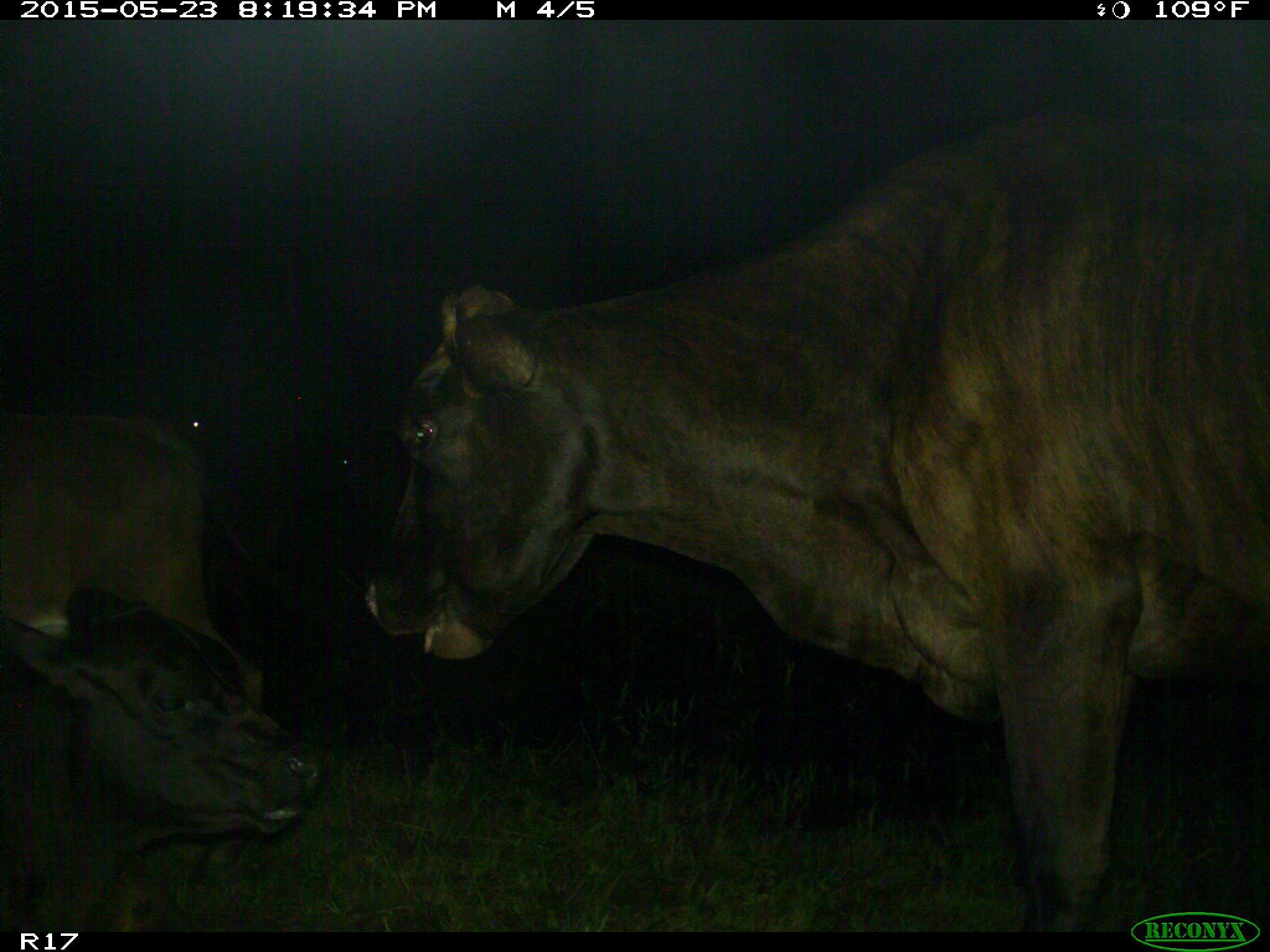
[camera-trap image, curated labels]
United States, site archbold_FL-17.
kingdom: Animalia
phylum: Chordata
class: Mammalia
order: Artiodactyla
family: Bovidae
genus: Bos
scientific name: Bos taurus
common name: domestic cow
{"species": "Bos taurus (domestic cow)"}